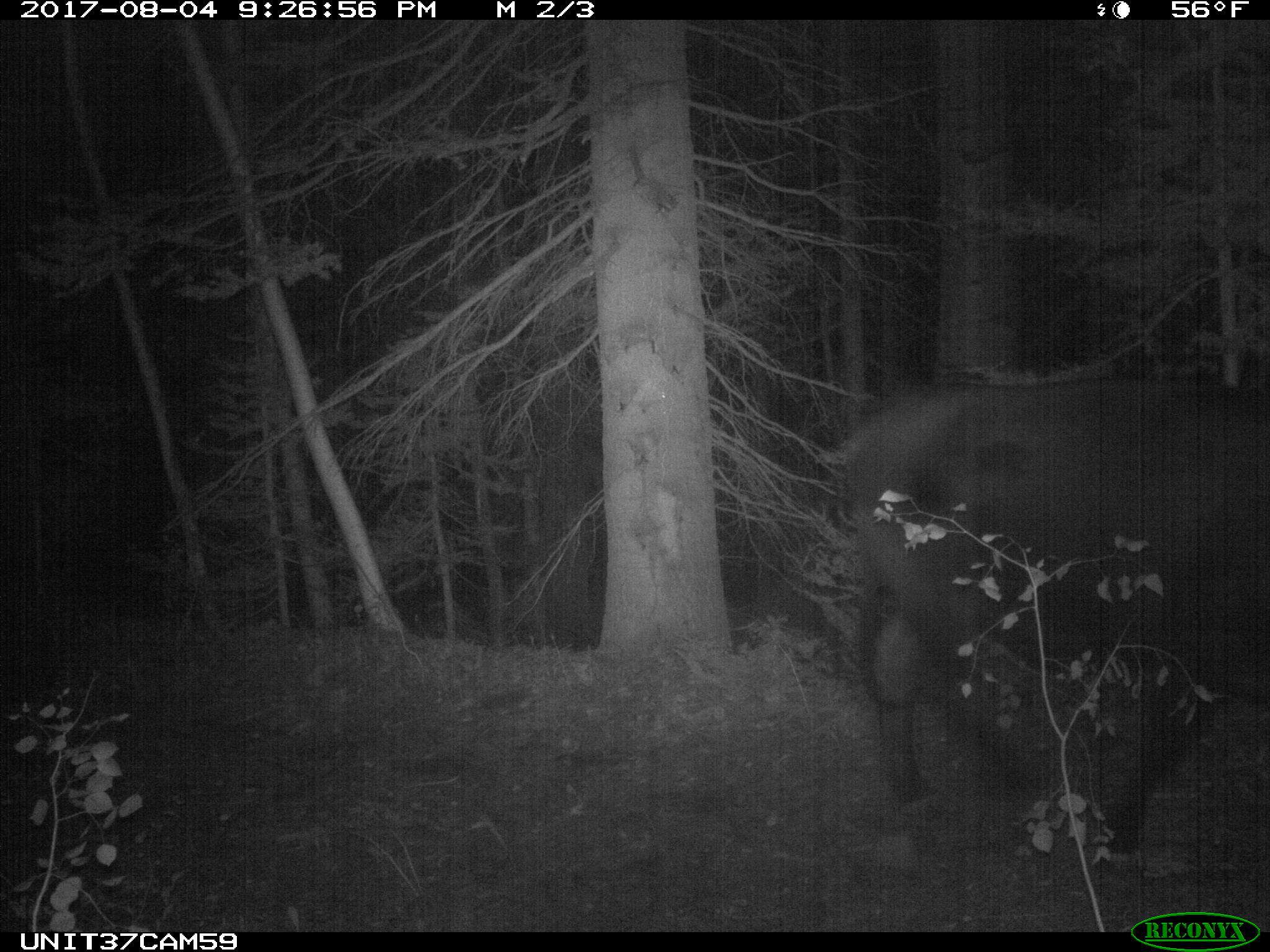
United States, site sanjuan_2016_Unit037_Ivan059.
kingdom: Animalia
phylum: Chordata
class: Mammalia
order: Artiodactyla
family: Bovidae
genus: Bos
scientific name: Bos taurus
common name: domestic cow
Bos taurus (domestic cow).